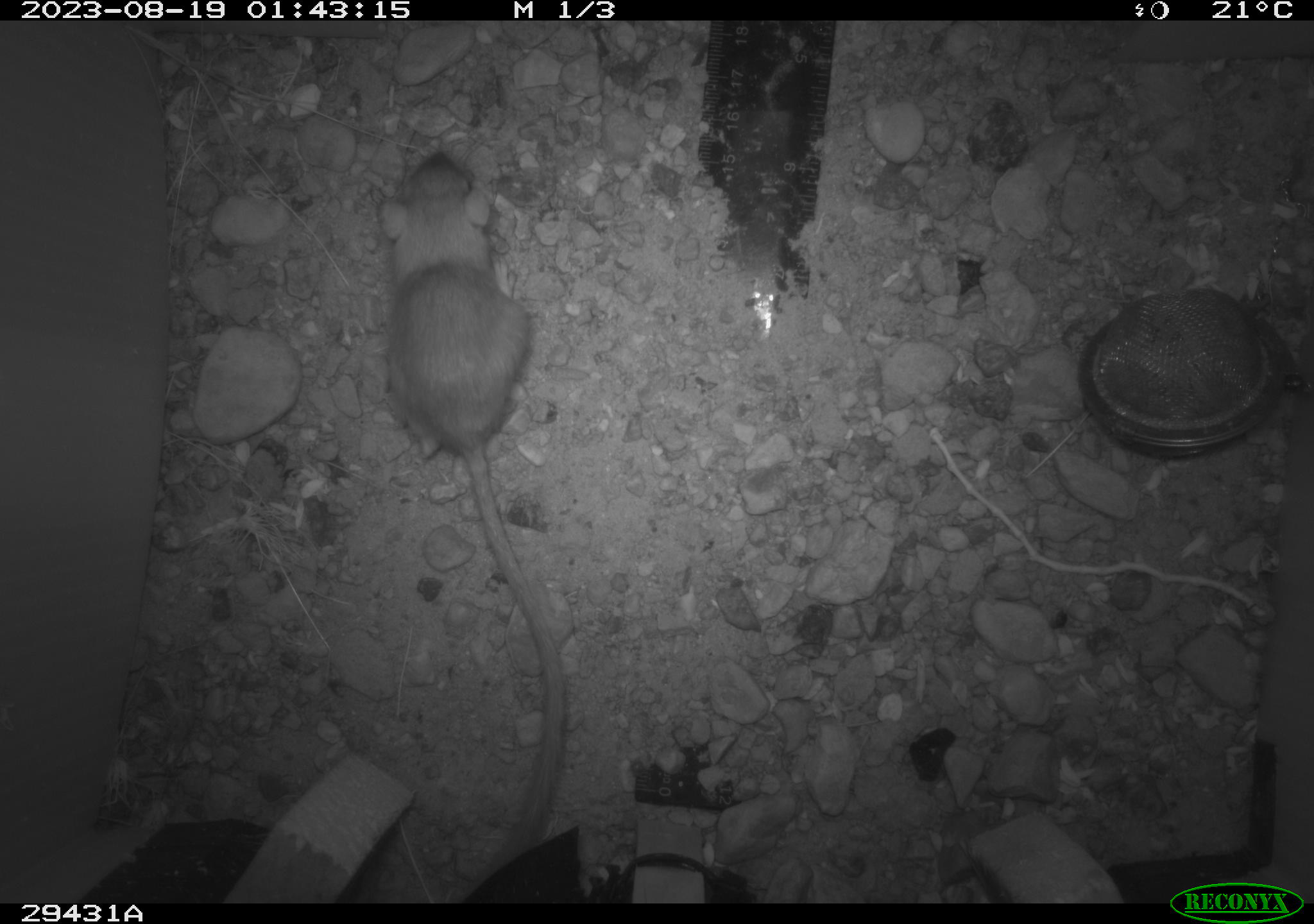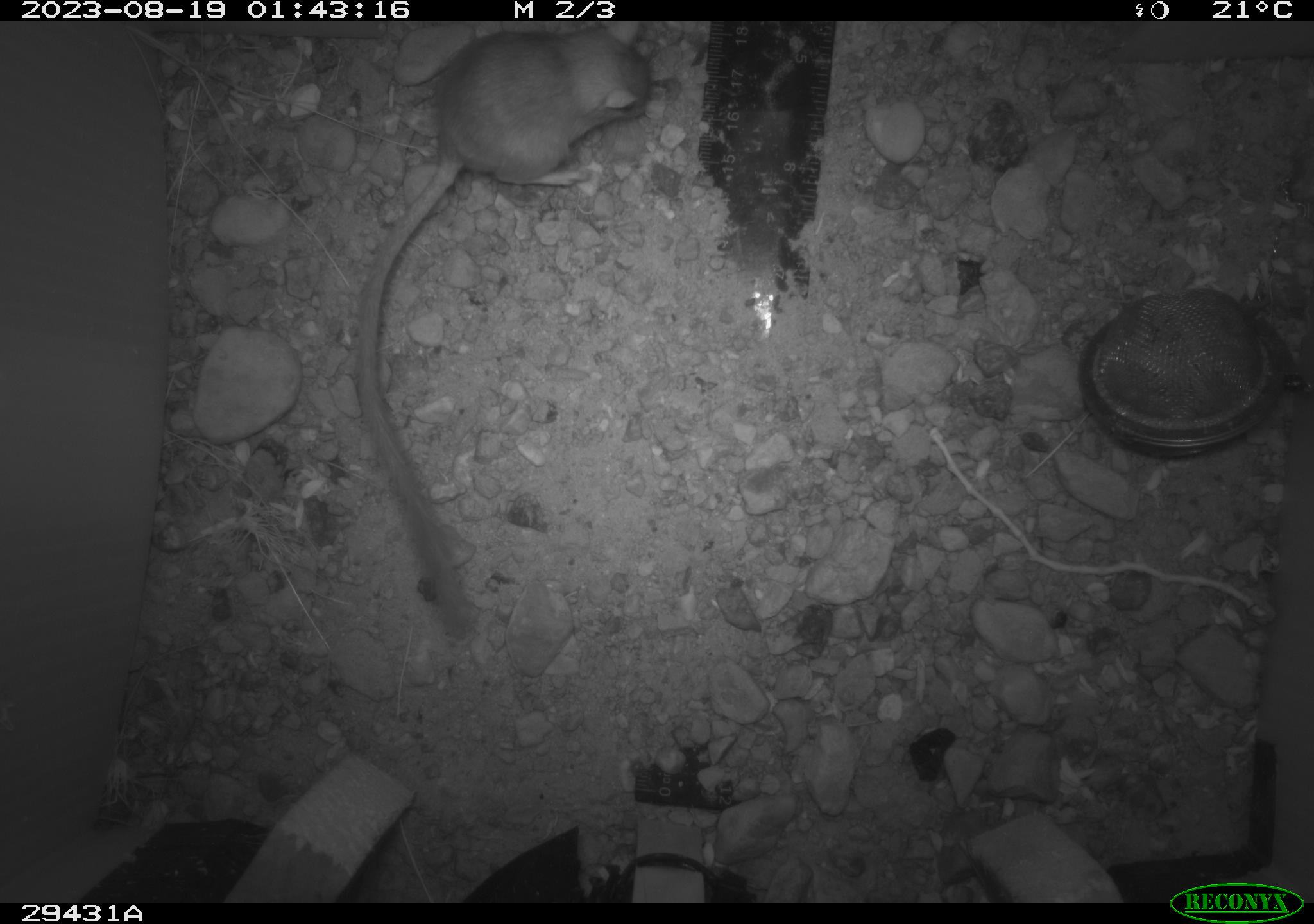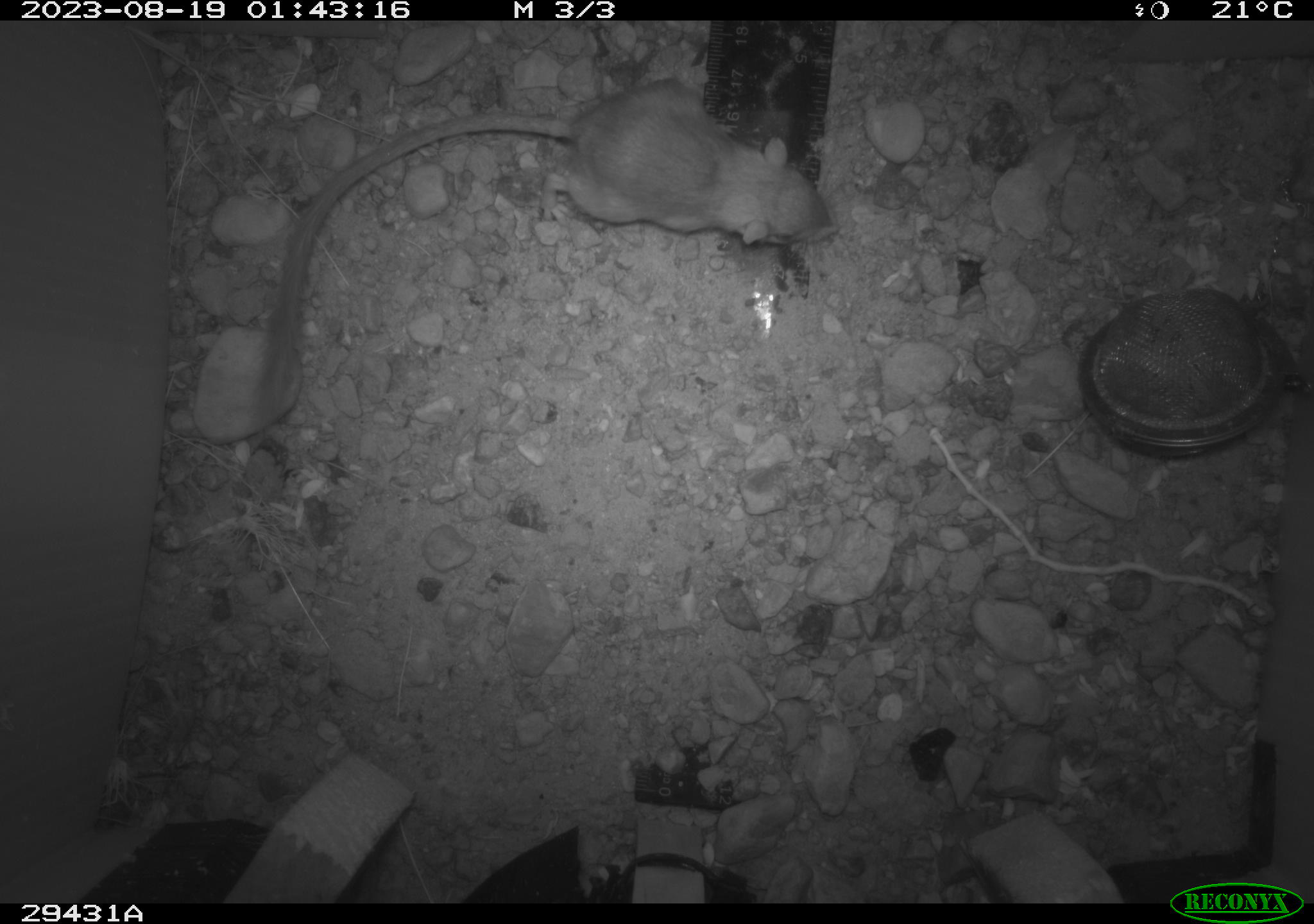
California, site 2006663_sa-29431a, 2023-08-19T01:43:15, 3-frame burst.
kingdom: Animalia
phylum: Chordata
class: Mammalia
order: Rodentia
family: Heteromyidae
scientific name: Heteromyidae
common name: kangaroo rats and pocket mice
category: heteromyidae family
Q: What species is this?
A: Heteromyidae family (kangaroo rats and pocket mice) (Heteromyidae).